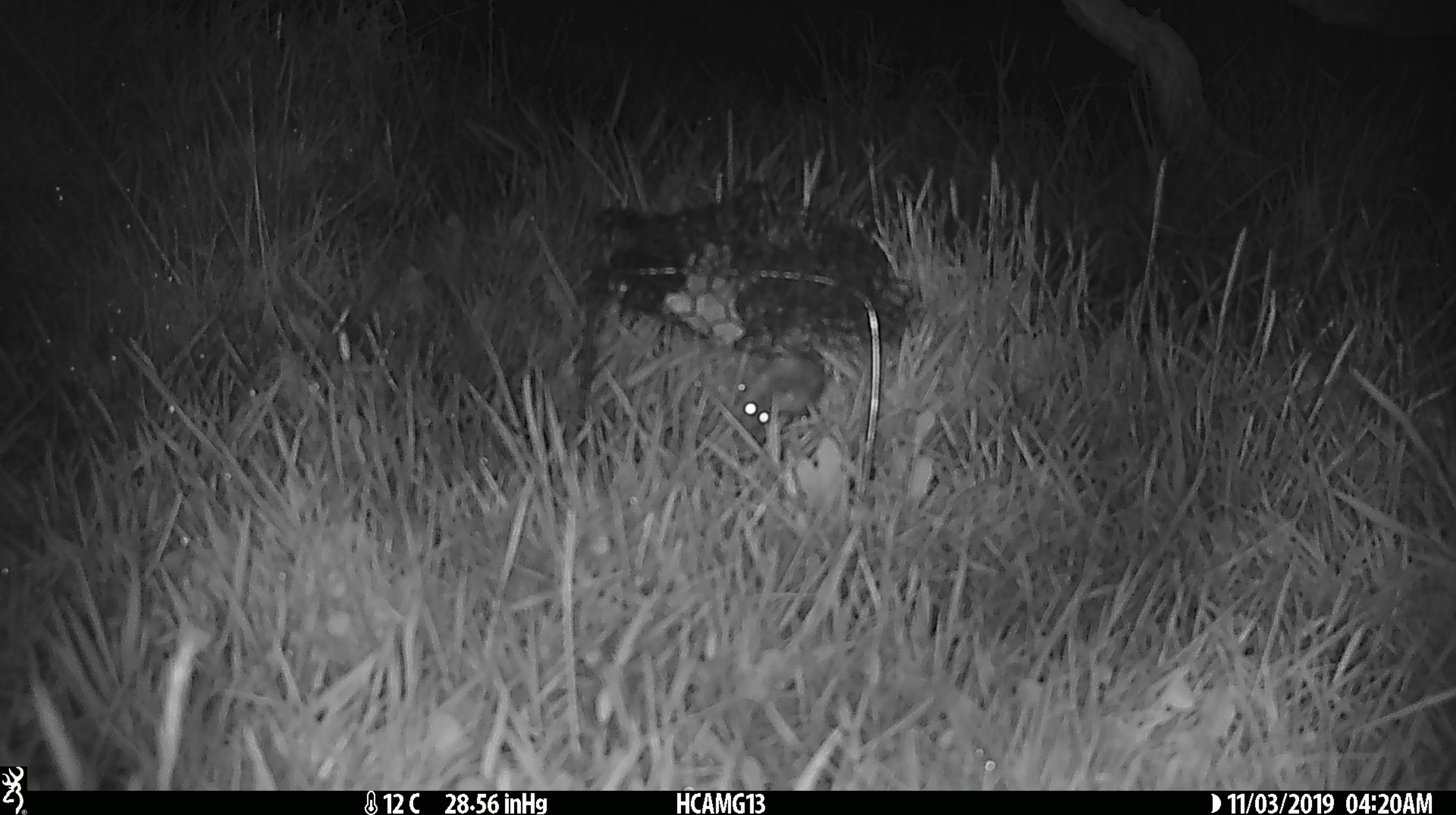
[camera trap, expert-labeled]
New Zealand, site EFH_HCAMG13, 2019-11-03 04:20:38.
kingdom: Animalia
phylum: Chordata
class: Mammalia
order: Rodentia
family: Muridae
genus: Mus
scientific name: Mus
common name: mouse